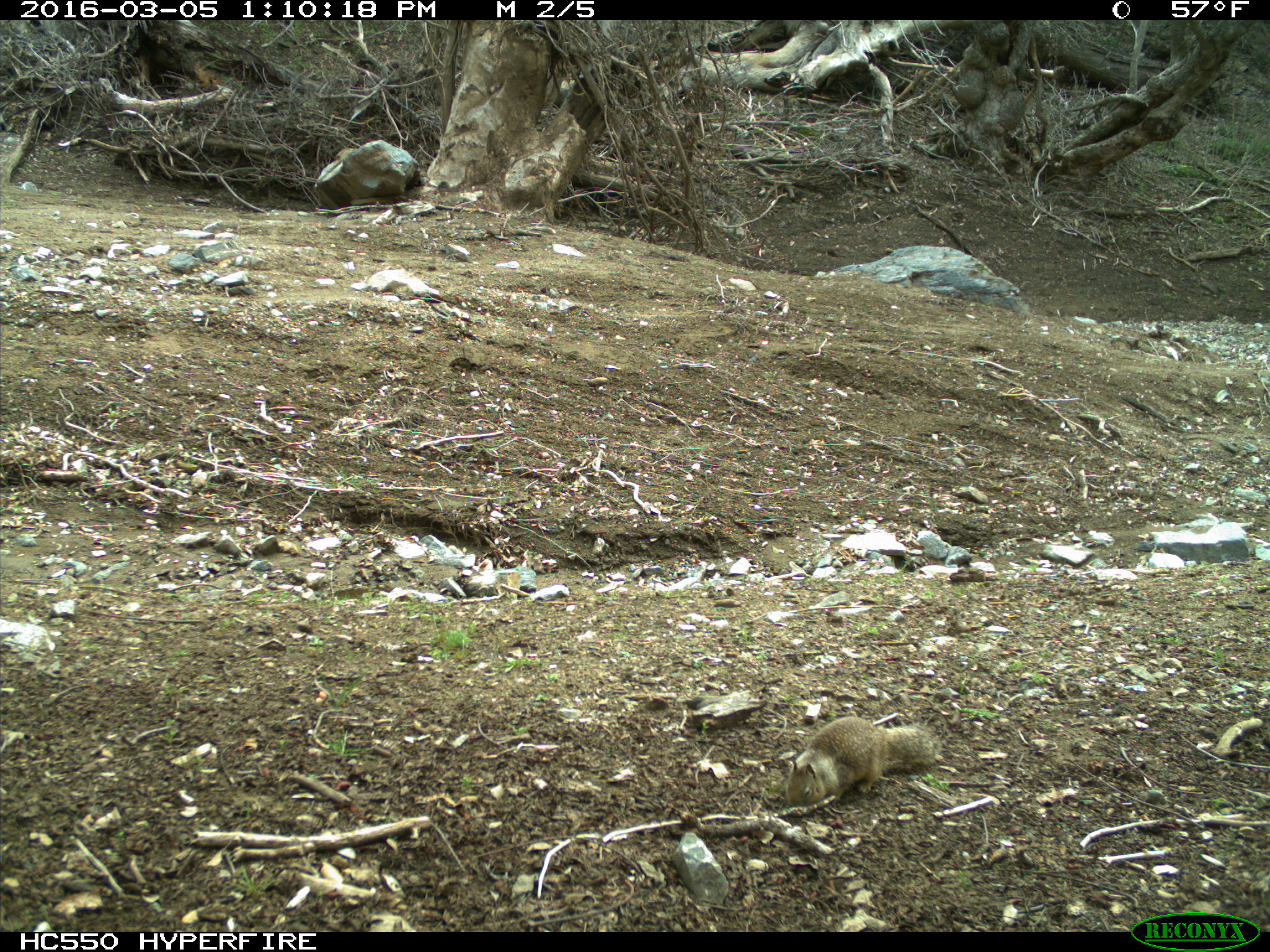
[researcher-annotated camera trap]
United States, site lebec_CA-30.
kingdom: Animalia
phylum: Chordata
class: Mammalia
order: Rodentia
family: Sciuridae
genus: Otospermophilus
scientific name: Otospermophilus beecheyi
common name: california ground squirrel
Otospermophilus beecheyi (california ground squirrel).